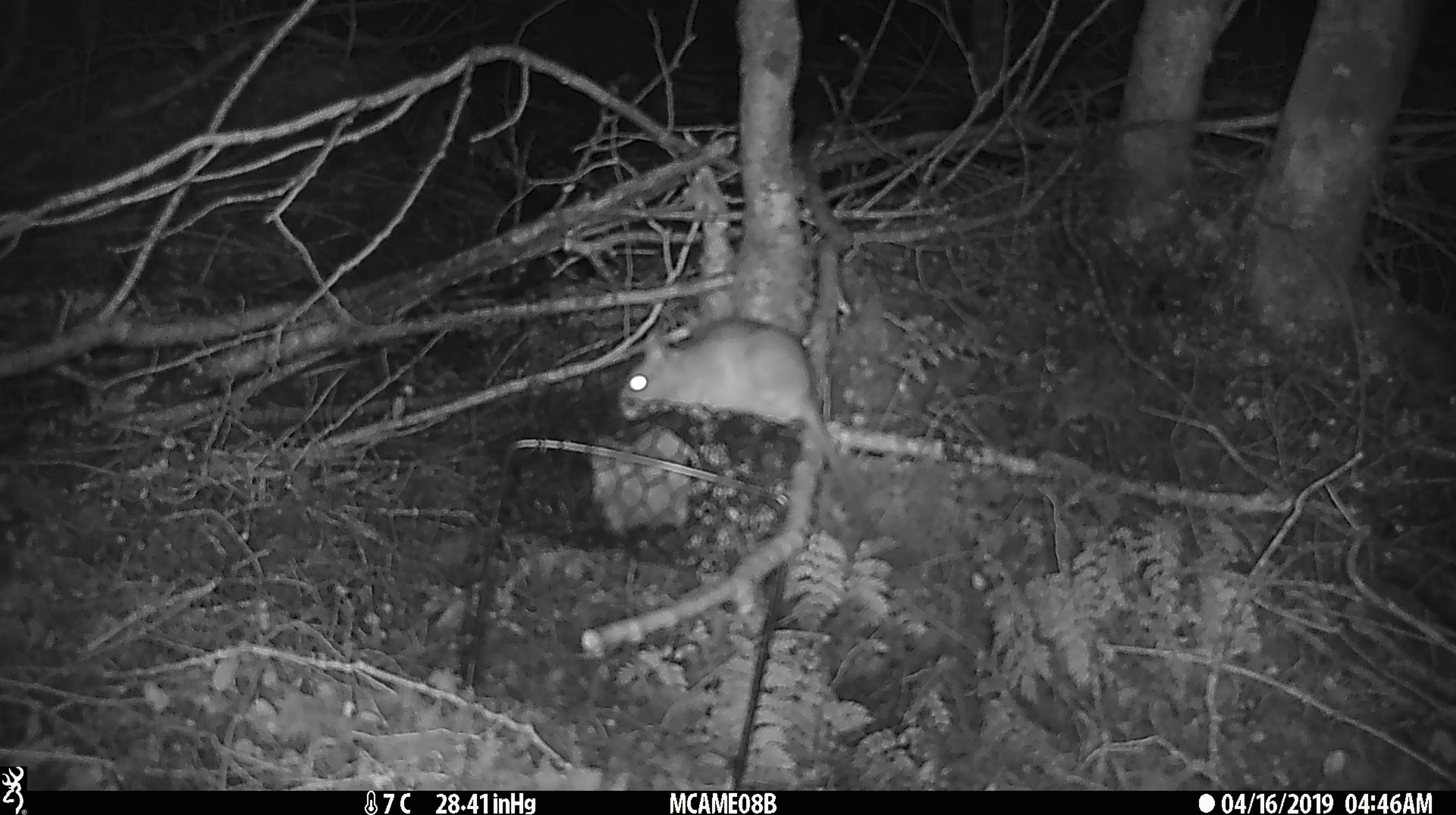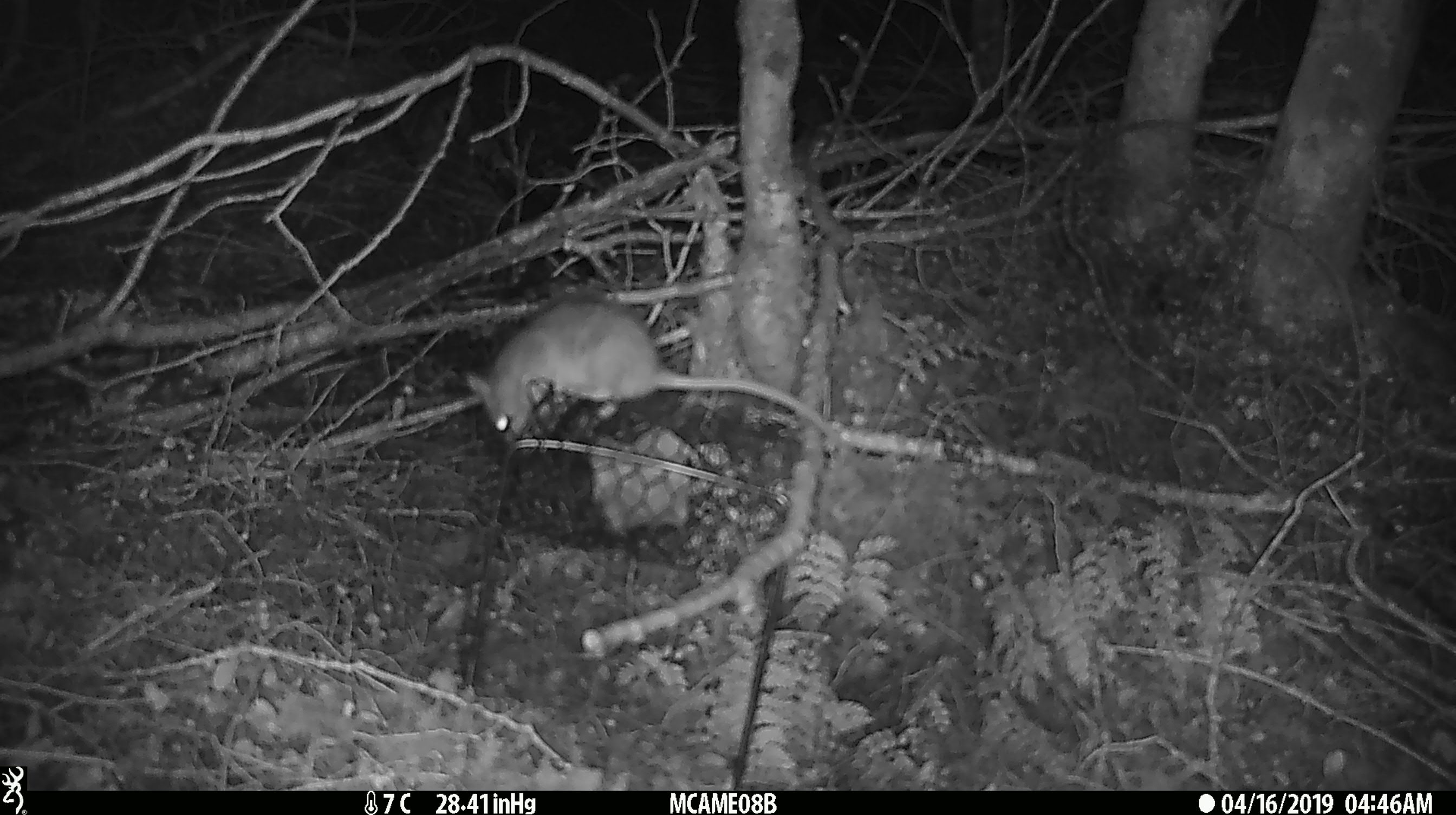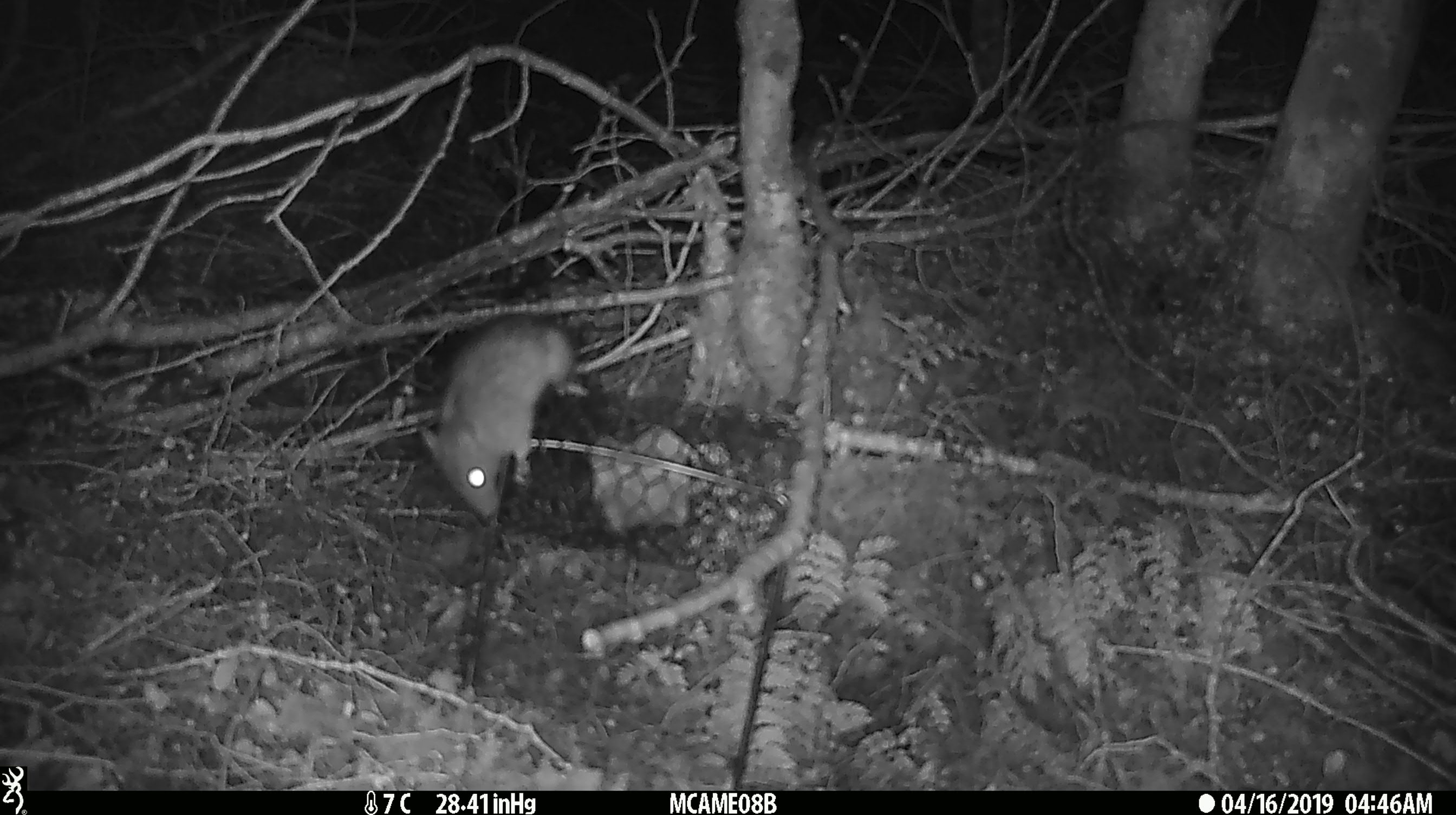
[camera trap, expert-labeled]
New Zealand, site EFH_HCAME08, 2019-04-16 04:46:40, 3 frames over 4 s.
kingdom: Animalia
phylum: Chordata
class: Mammalia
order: Rodentia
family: Muridae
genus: Rattus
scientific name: Rattus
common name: rat